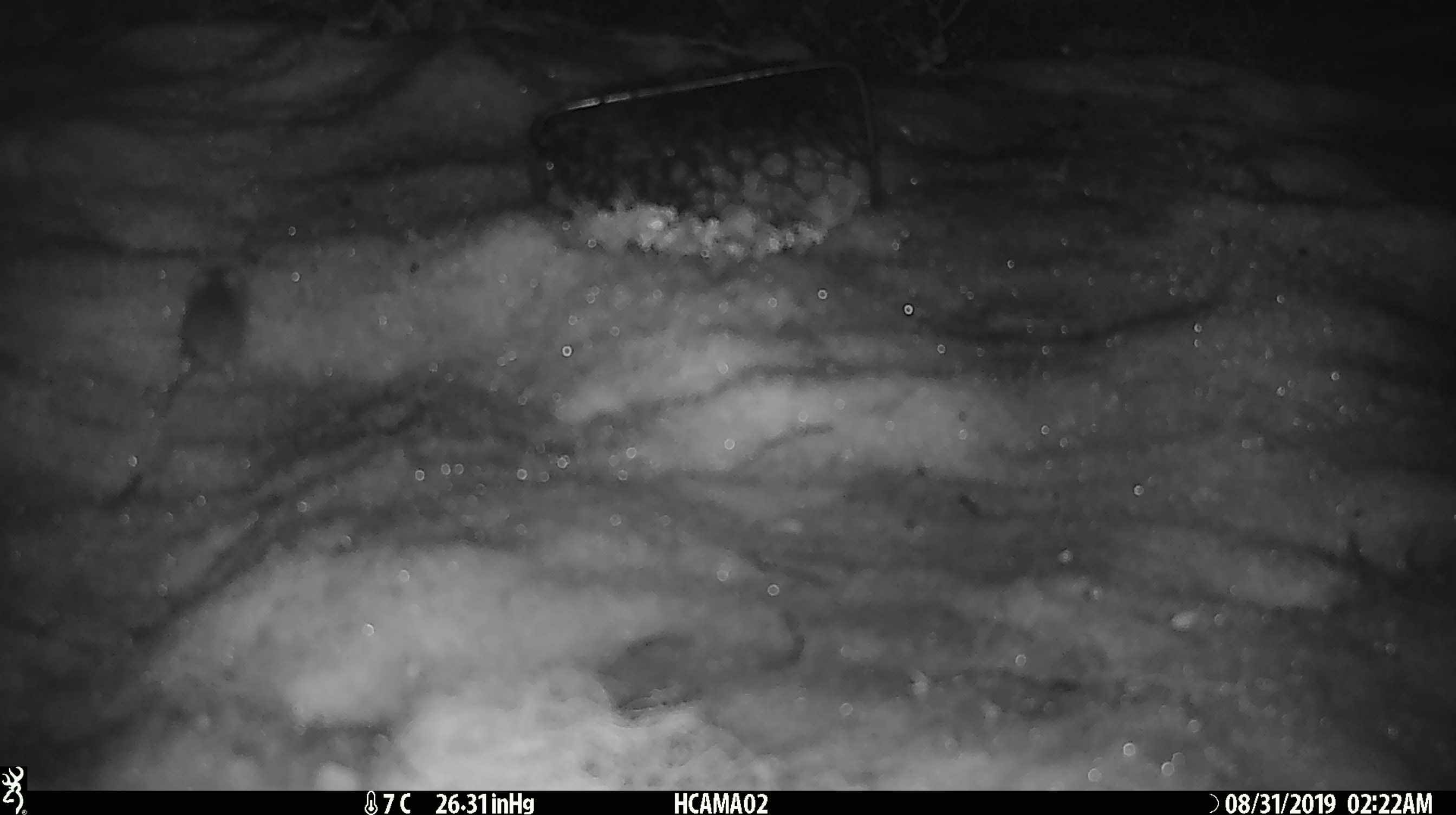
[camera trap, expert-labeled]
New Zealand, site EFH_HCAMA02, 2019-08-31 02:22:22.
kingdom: Animalia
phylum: Chordata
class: Mammalia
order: Rodentia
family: Muridae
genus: Mus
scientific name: Mus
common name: mouse